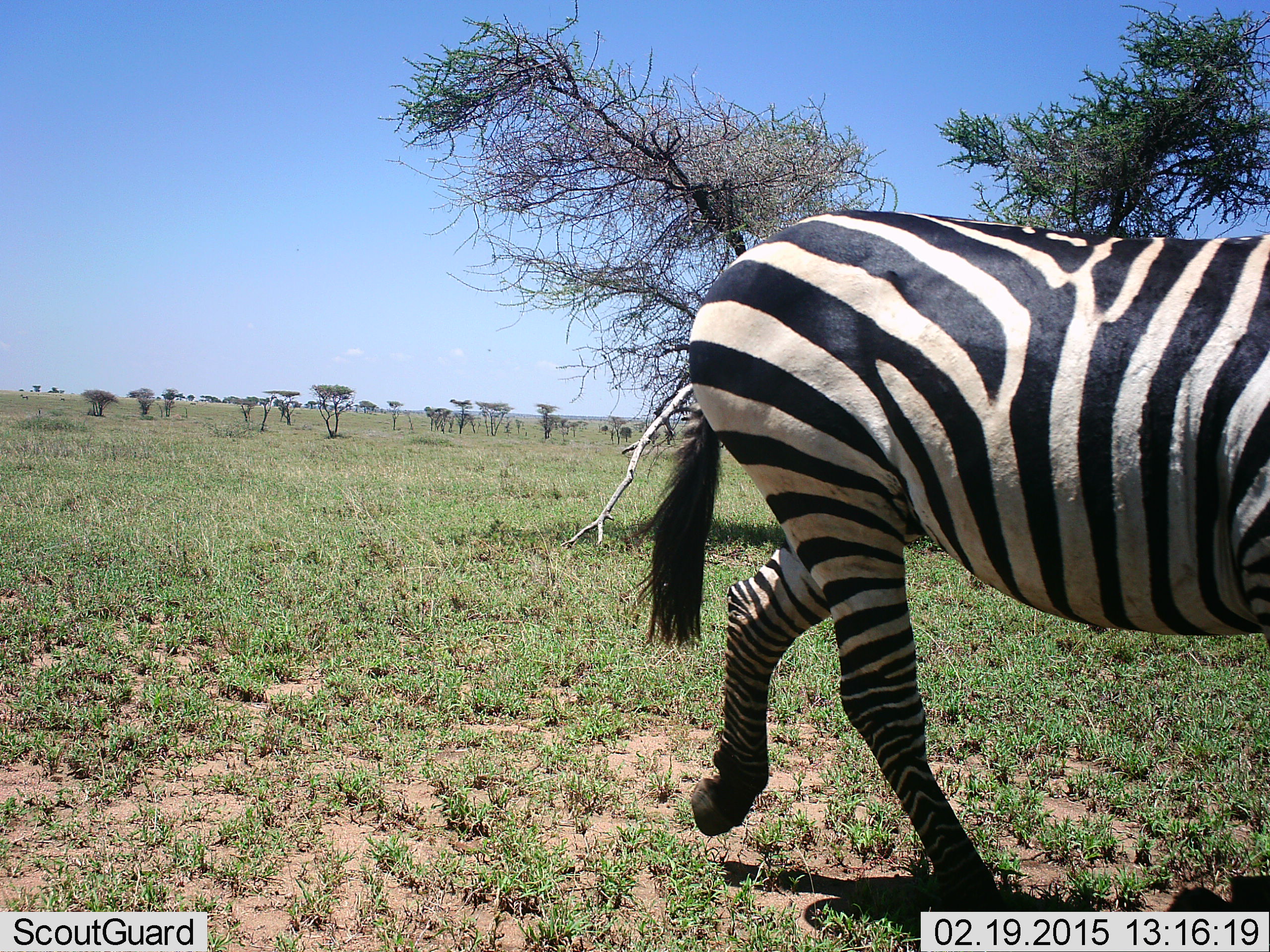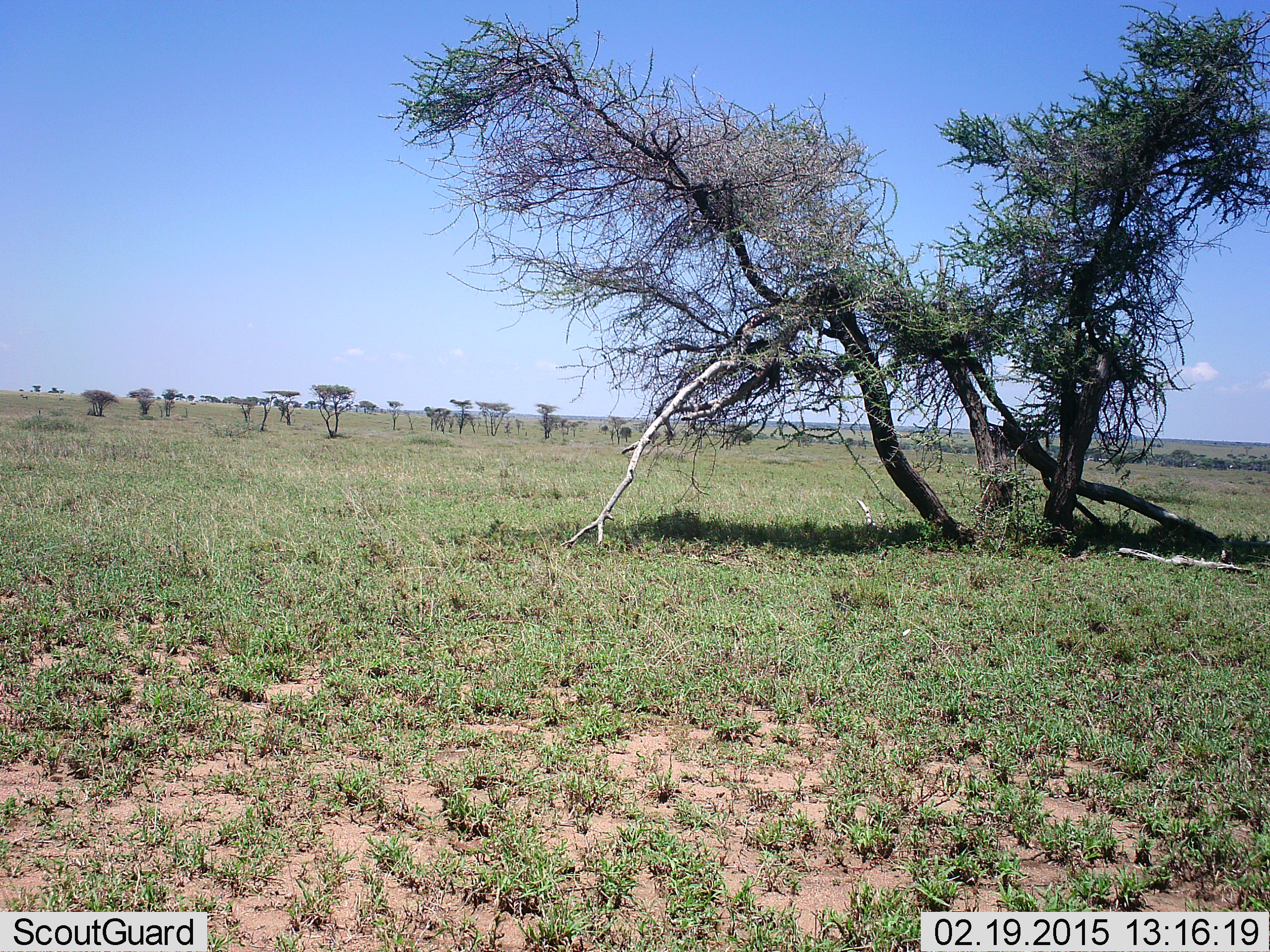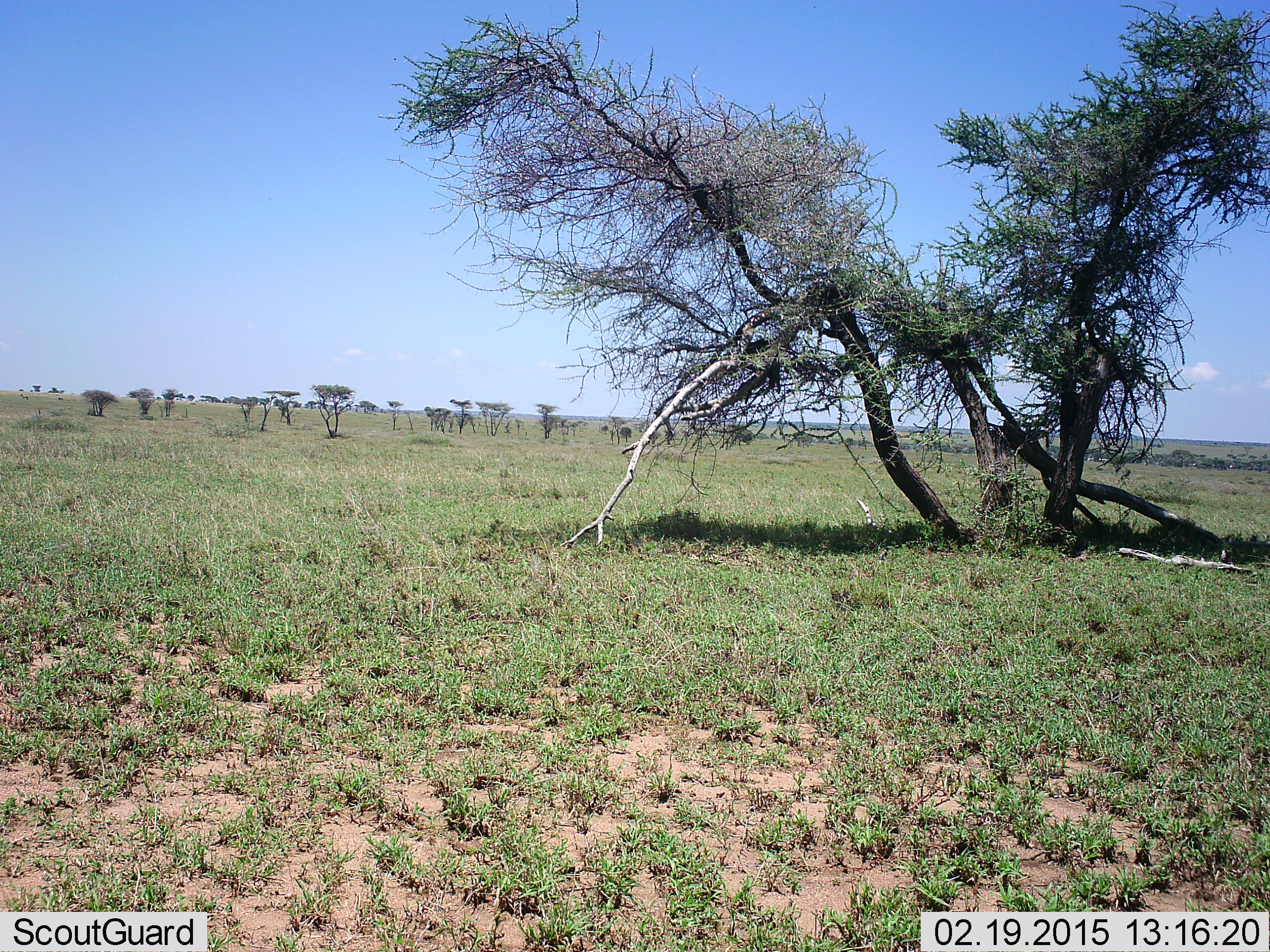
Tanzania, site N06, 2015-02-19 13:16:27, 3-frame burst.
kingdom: Animalia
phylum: Chordata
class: Mammalia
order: Perissodactyla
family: Equidae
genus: Equus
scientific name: Equus quagga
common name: plains zebra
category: zebra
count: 1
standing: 0%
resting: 0%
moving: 100%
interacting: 0%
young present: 0%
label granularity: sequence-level